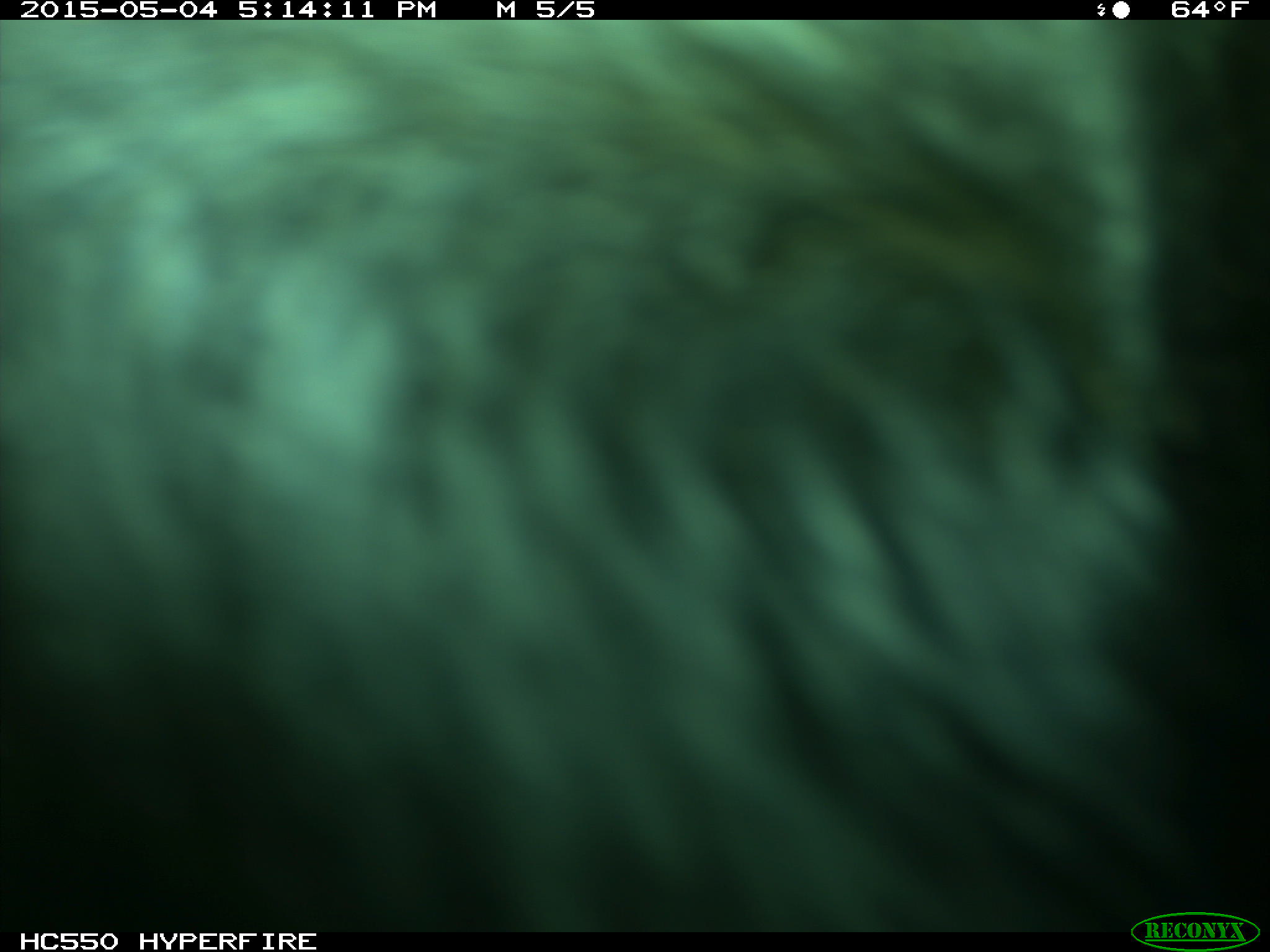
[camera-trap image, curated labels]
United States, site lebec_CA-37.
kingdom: Animalia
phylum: Chordata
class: Mammalia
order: Artiodactyla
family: Bovidae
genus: Bos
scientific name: Bos taurus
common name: domestic cow